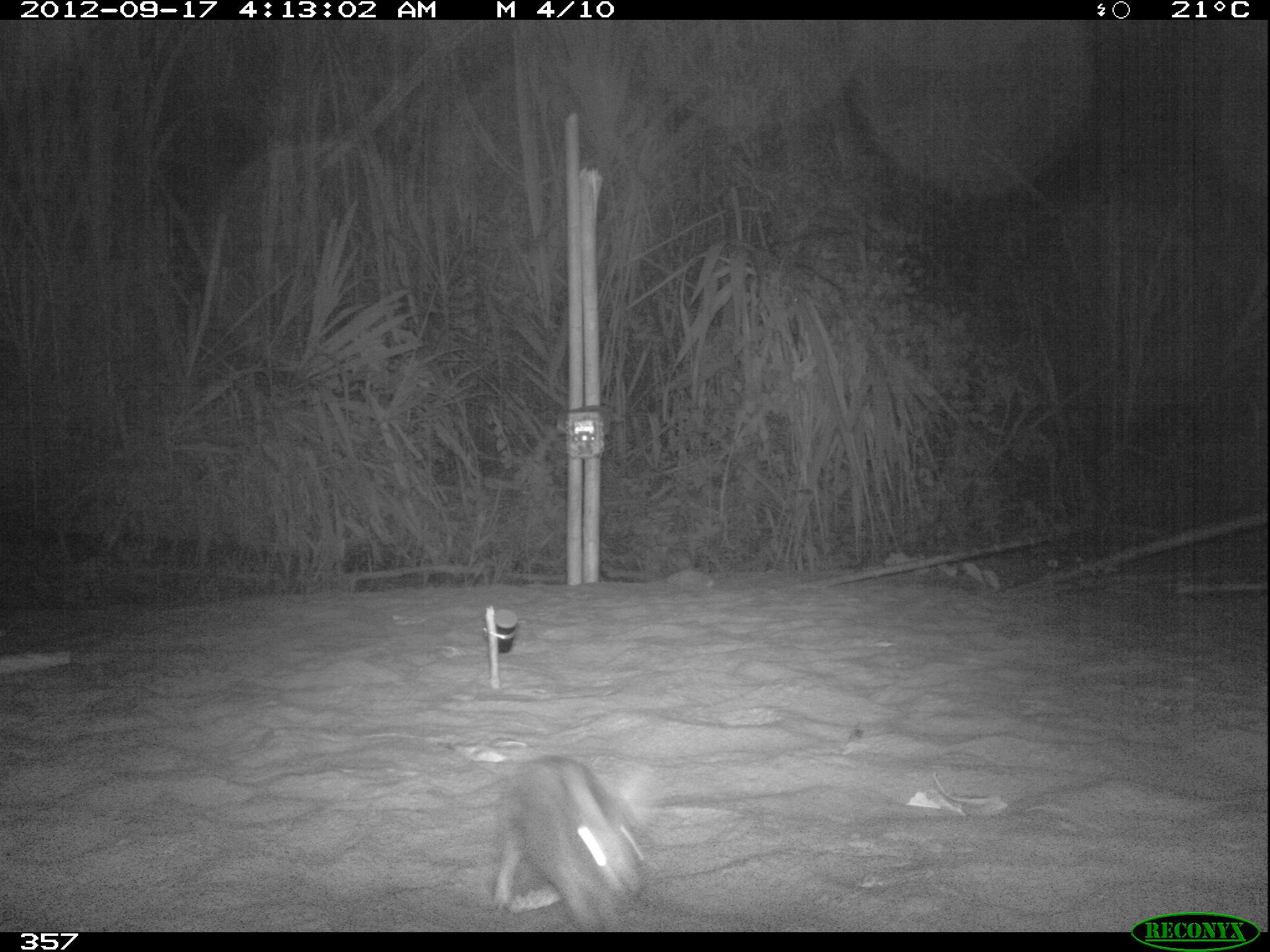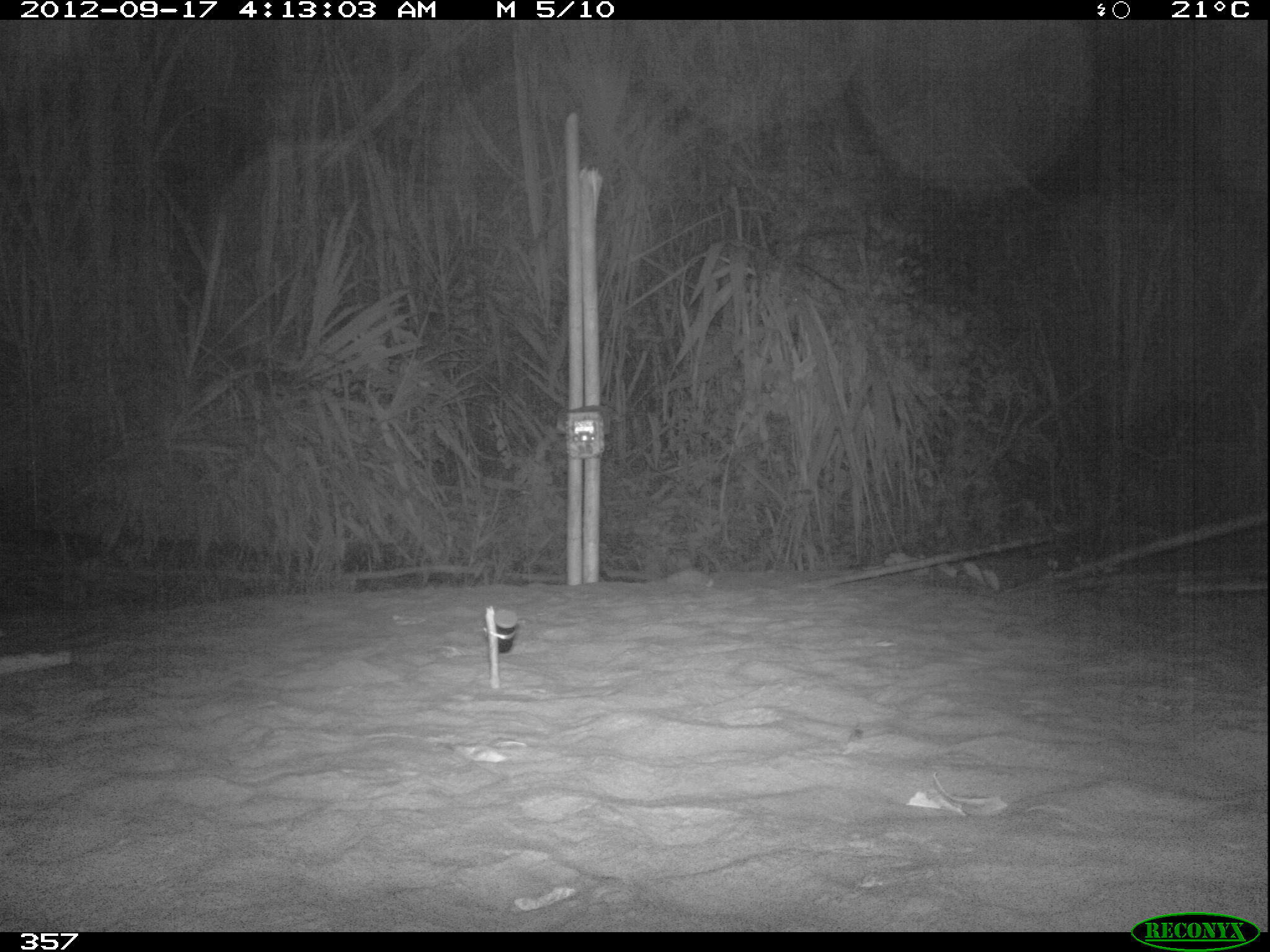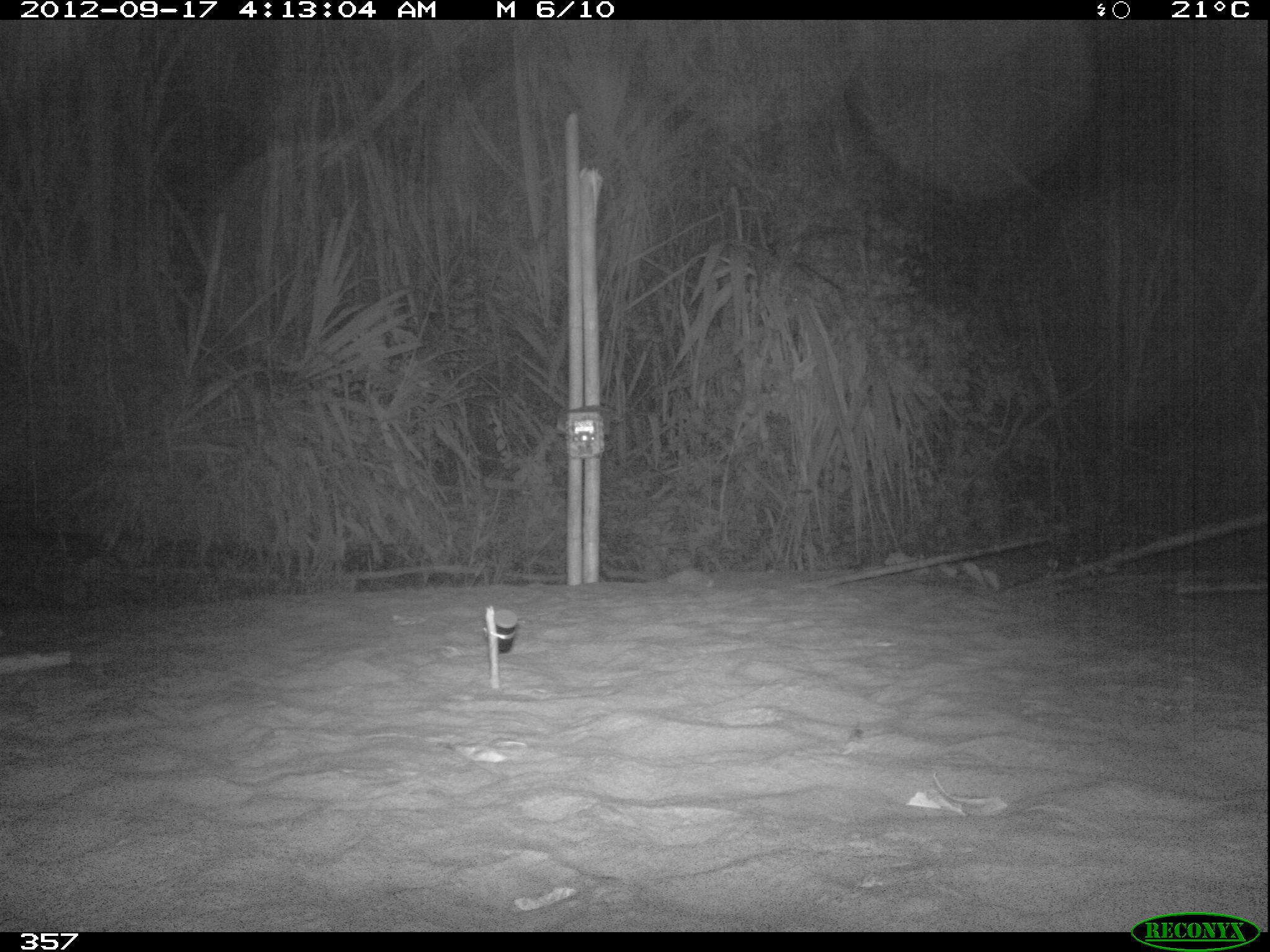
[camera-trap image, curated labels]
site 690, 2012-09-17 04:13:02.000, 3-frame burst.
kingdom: Animalia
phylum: Chordata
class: Mammalia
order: Lagomorpha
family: Leporidae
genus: Sylvilagus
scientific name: Sylvilagus brasiliensis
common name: tapeti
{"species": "Sylvilagus brasiliensis (tapeti)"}